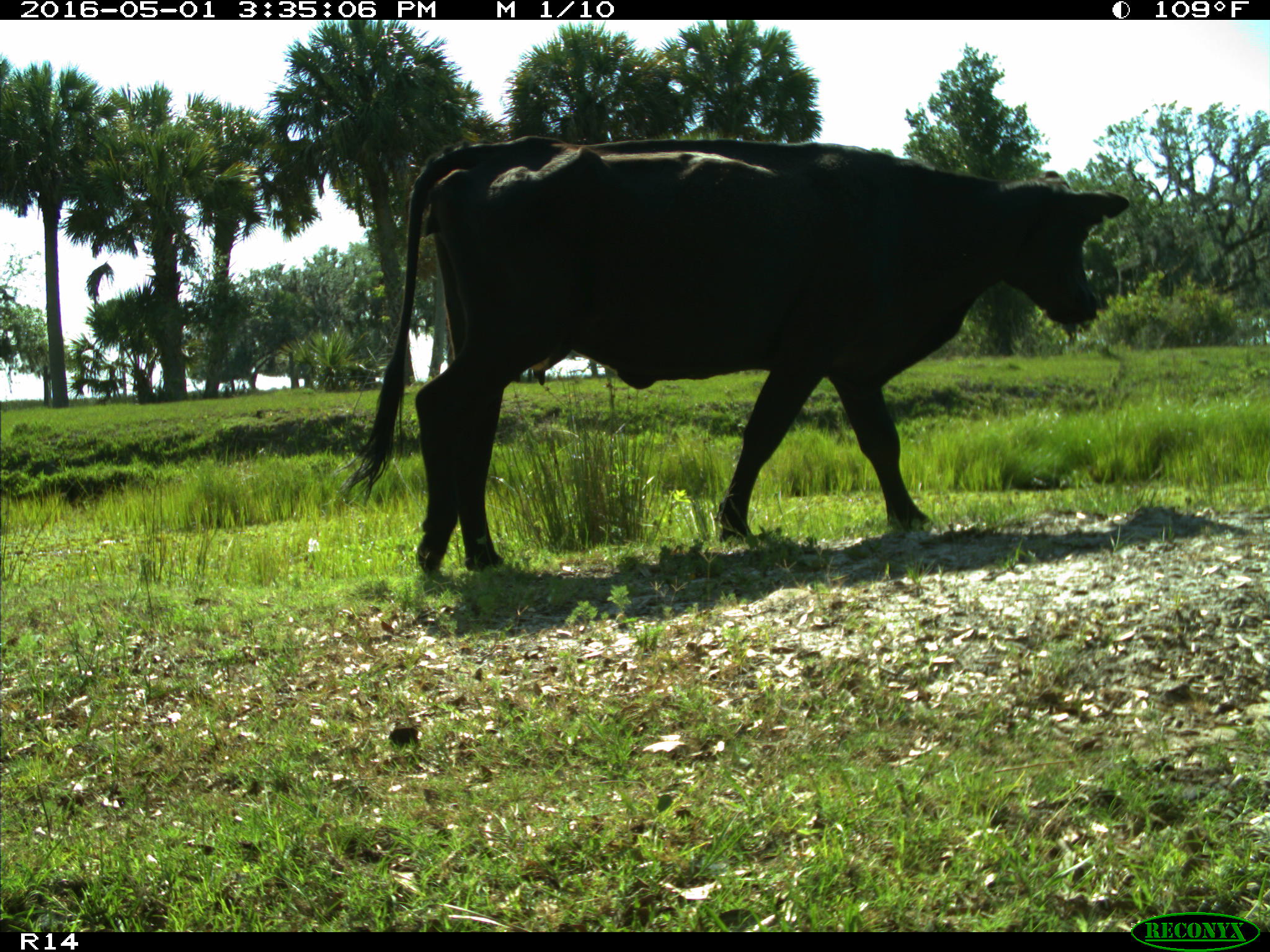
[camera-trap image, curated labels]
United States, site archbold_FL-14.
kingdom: Animalia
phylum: Chordata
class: Mammalia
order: Artiodactyla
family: Bovidae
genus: Bos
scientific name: Bos taurus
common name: domestic cow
Bos taurus (domestic cow).